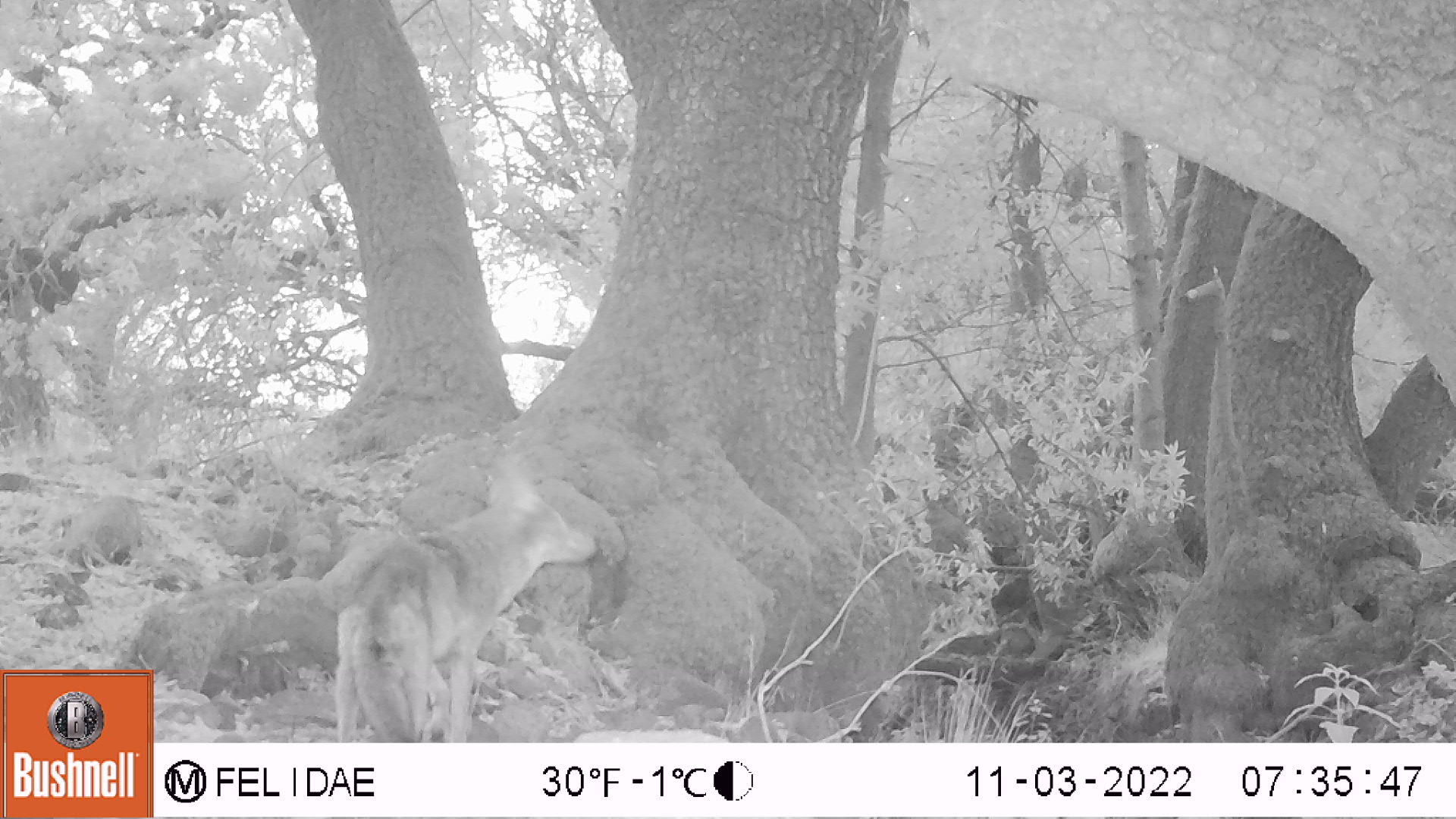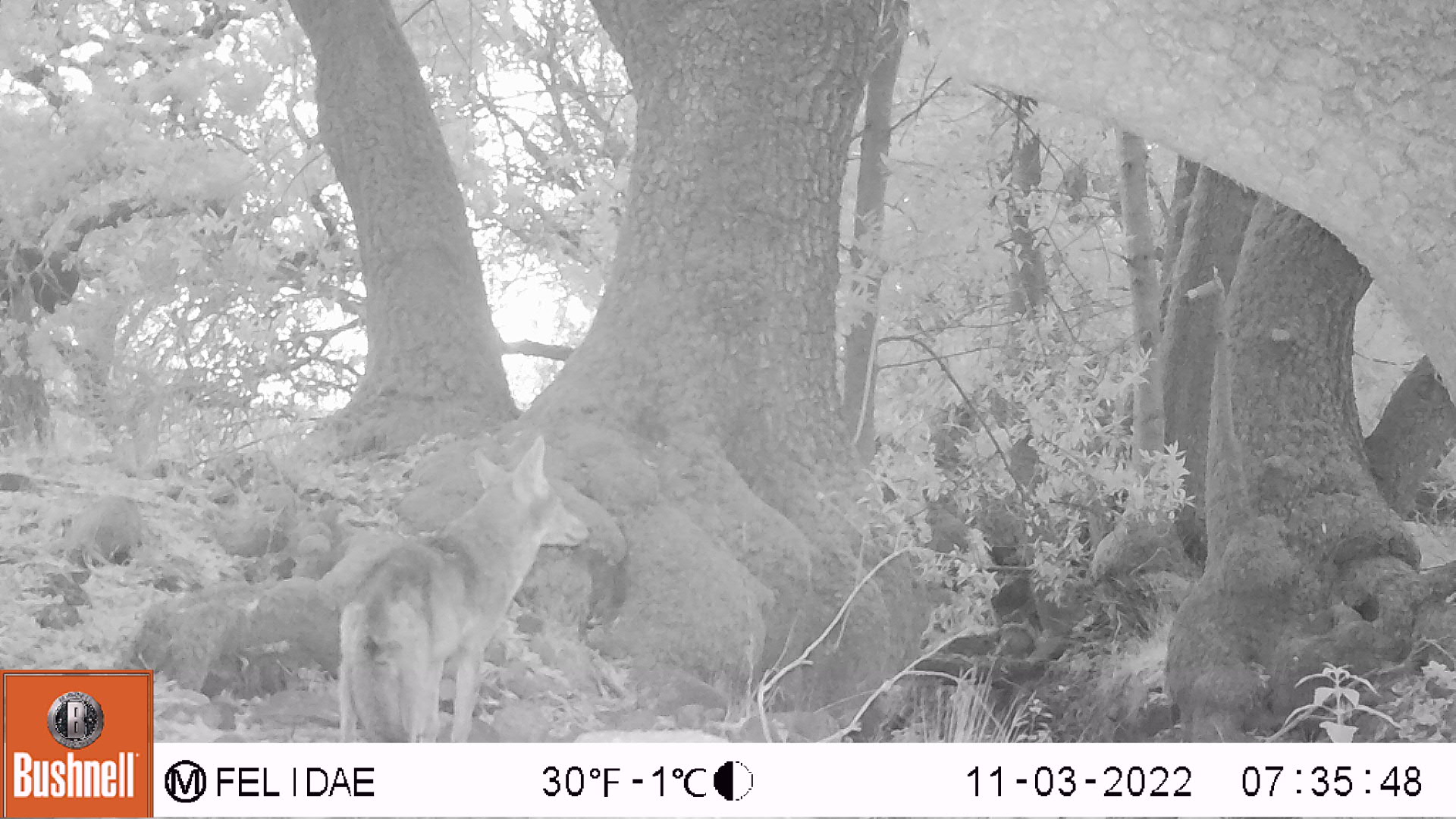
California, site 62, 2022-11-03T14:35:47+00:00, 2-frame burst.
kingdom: Animalia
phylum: Chordata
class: Mammalia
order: Carnivora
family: Canidae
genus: Canis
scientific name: Canis latrans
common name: coyote